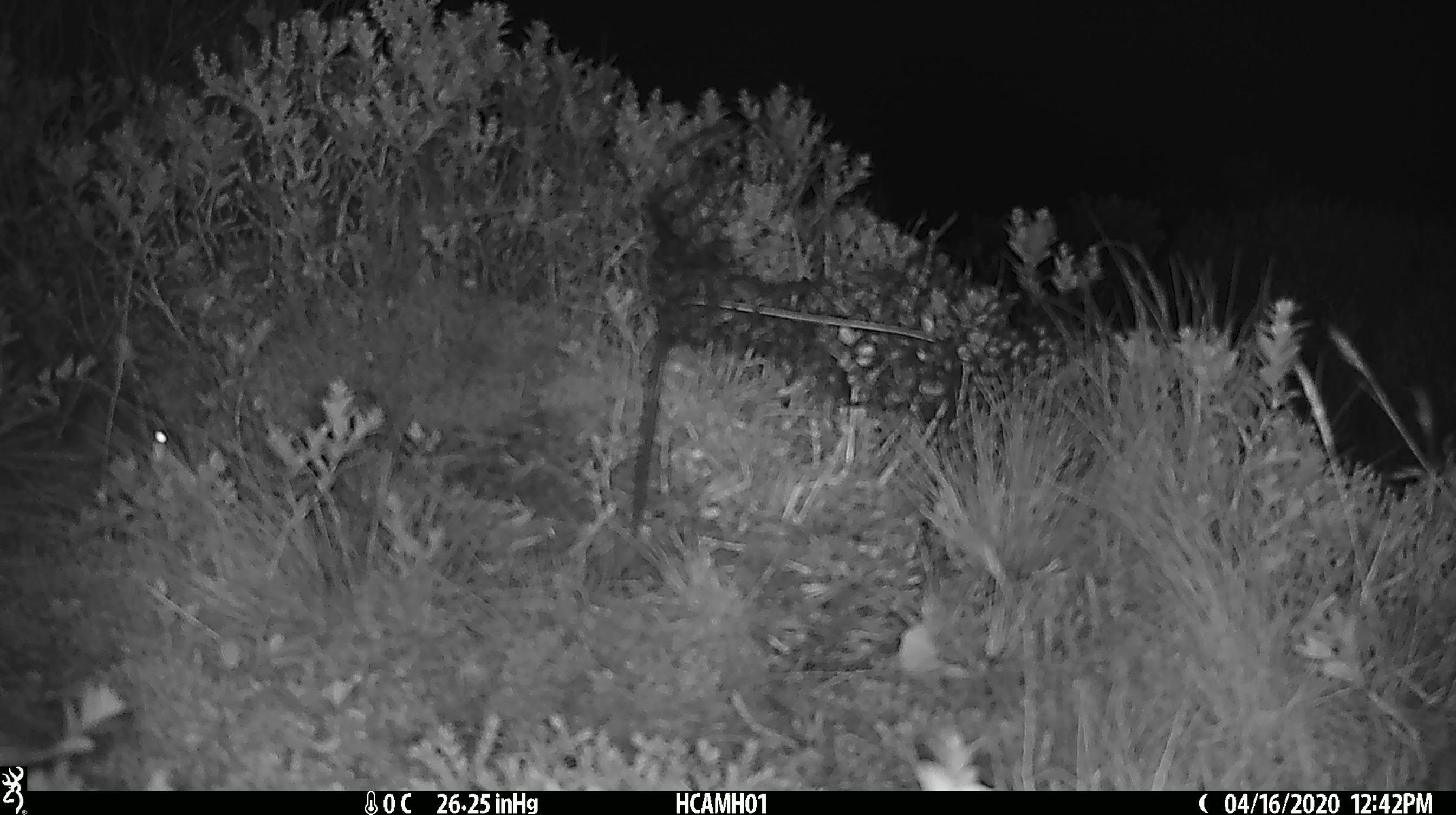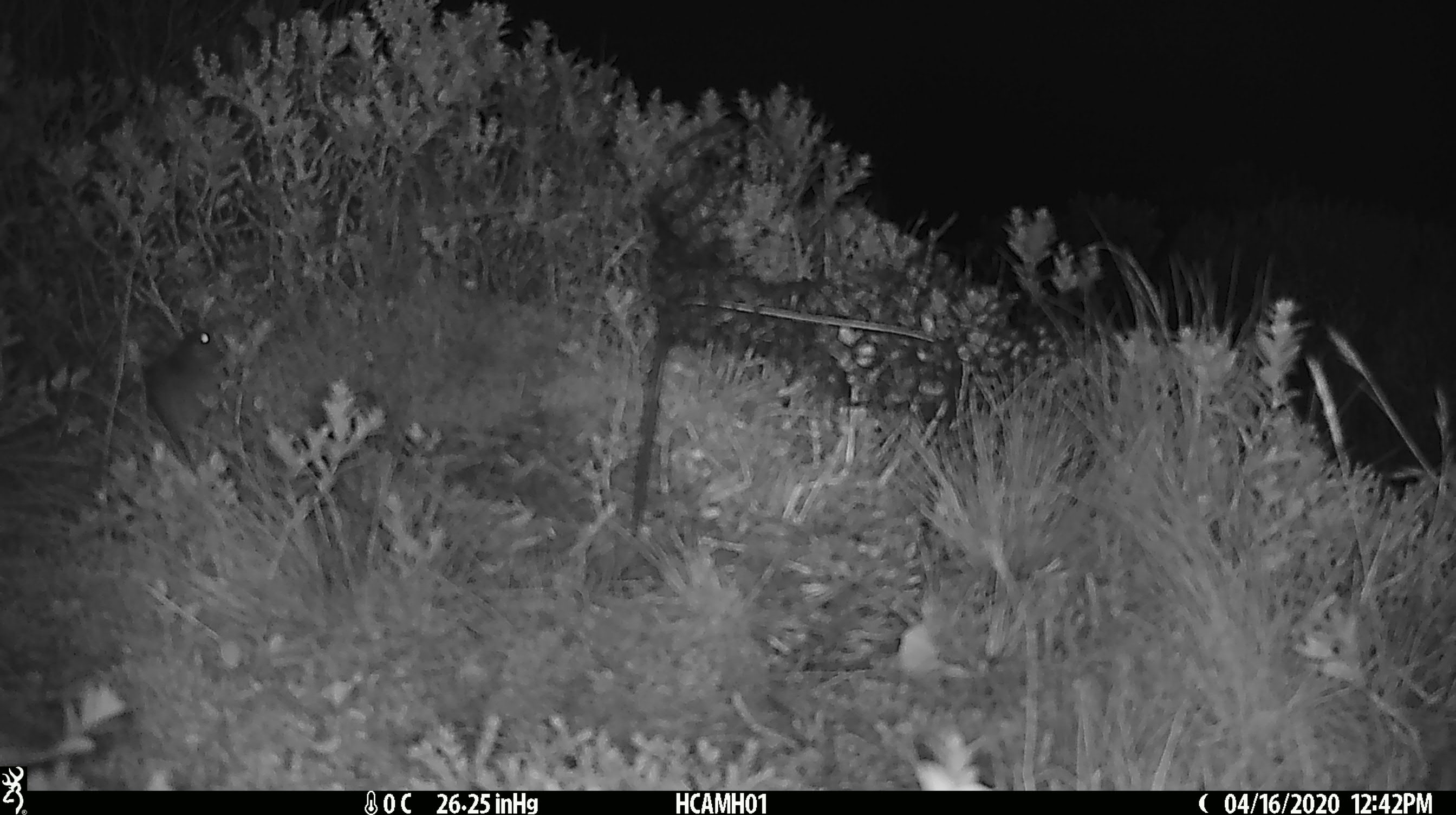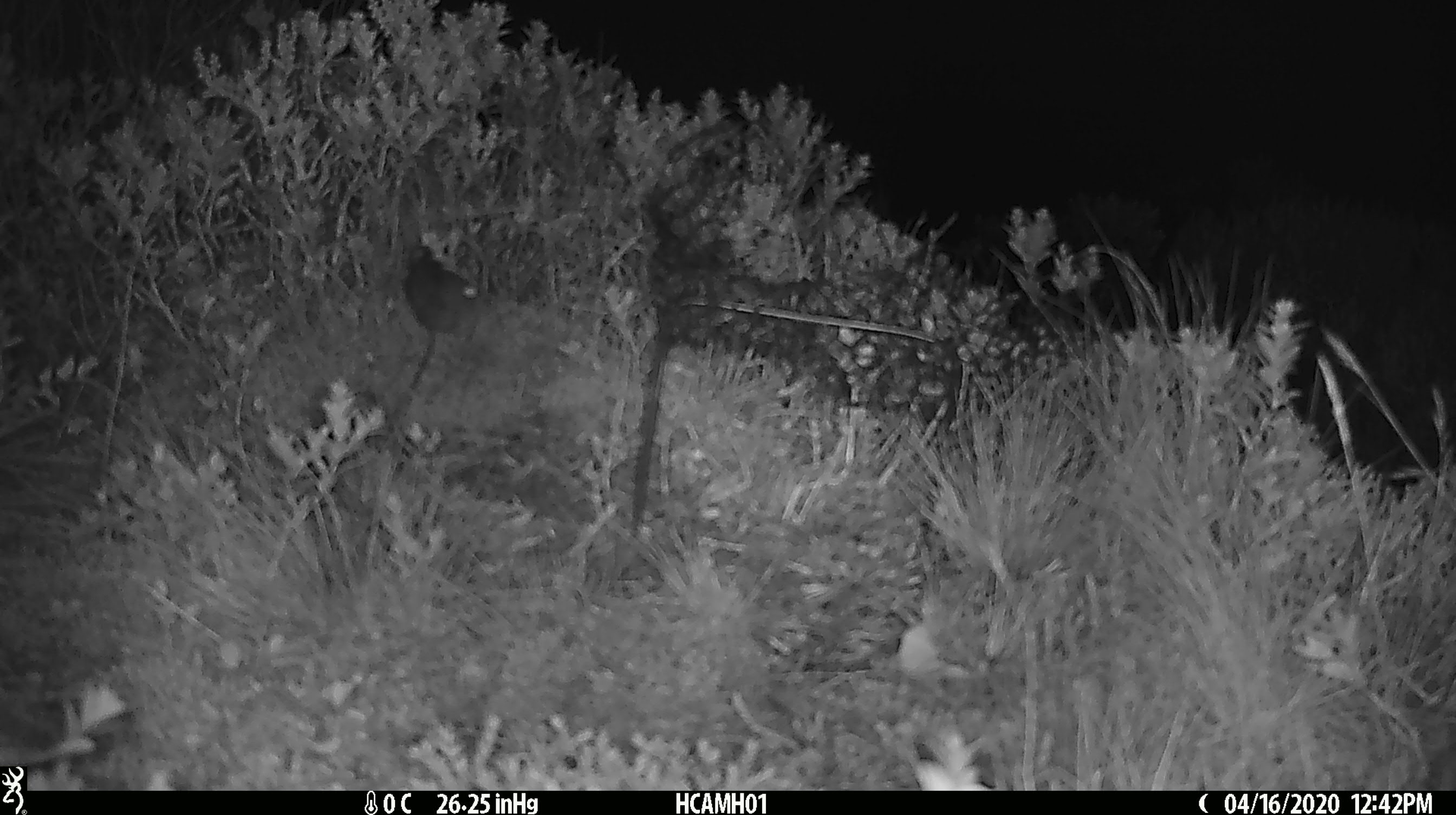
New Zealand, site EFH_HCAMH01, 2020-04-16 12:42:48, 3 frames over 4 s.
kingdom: Animalia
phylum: Chordata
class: Mammalia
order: Rodentia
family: Muridae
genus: Mus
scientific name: Mus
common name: mouse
Mouse (Mus).